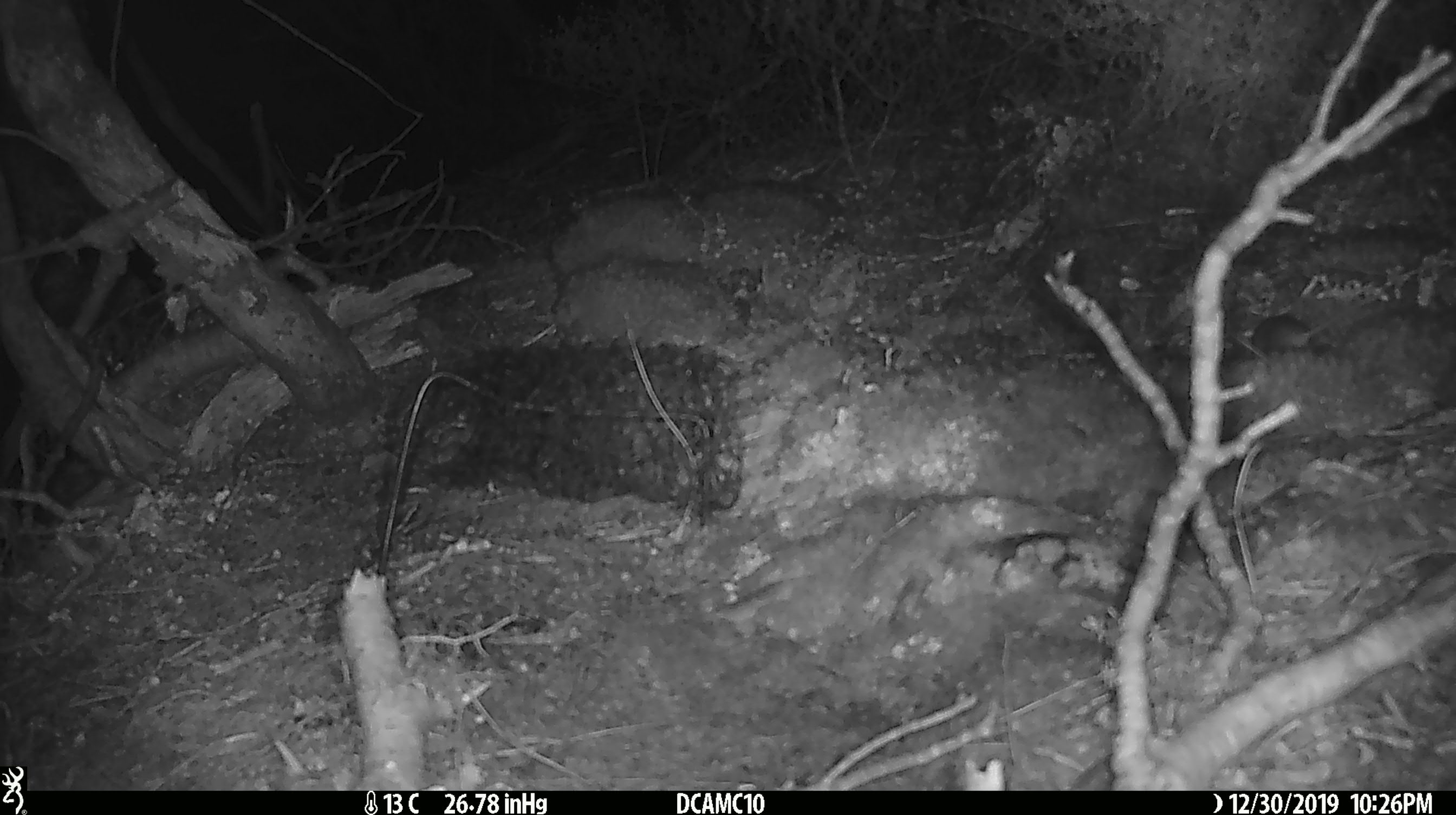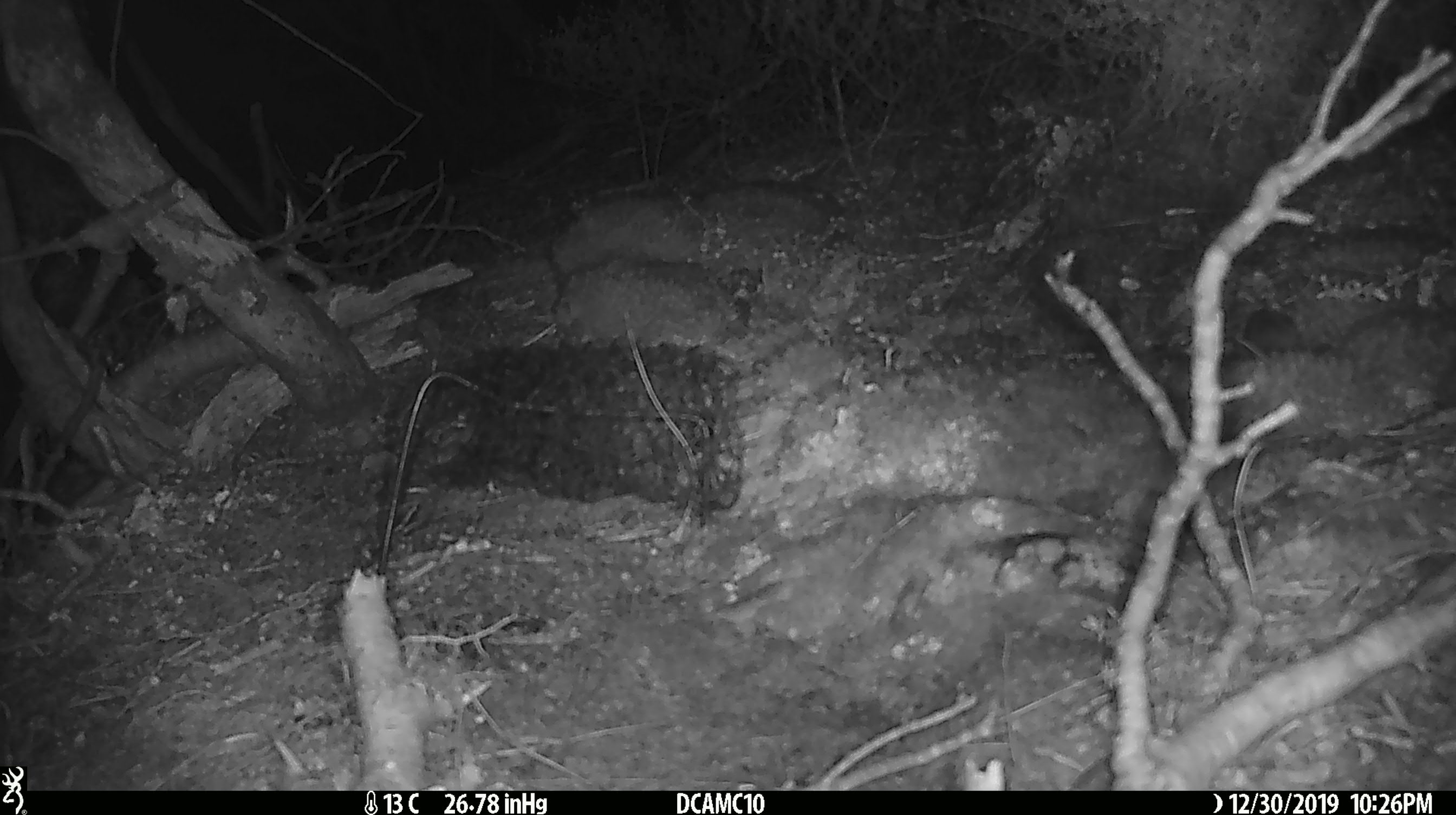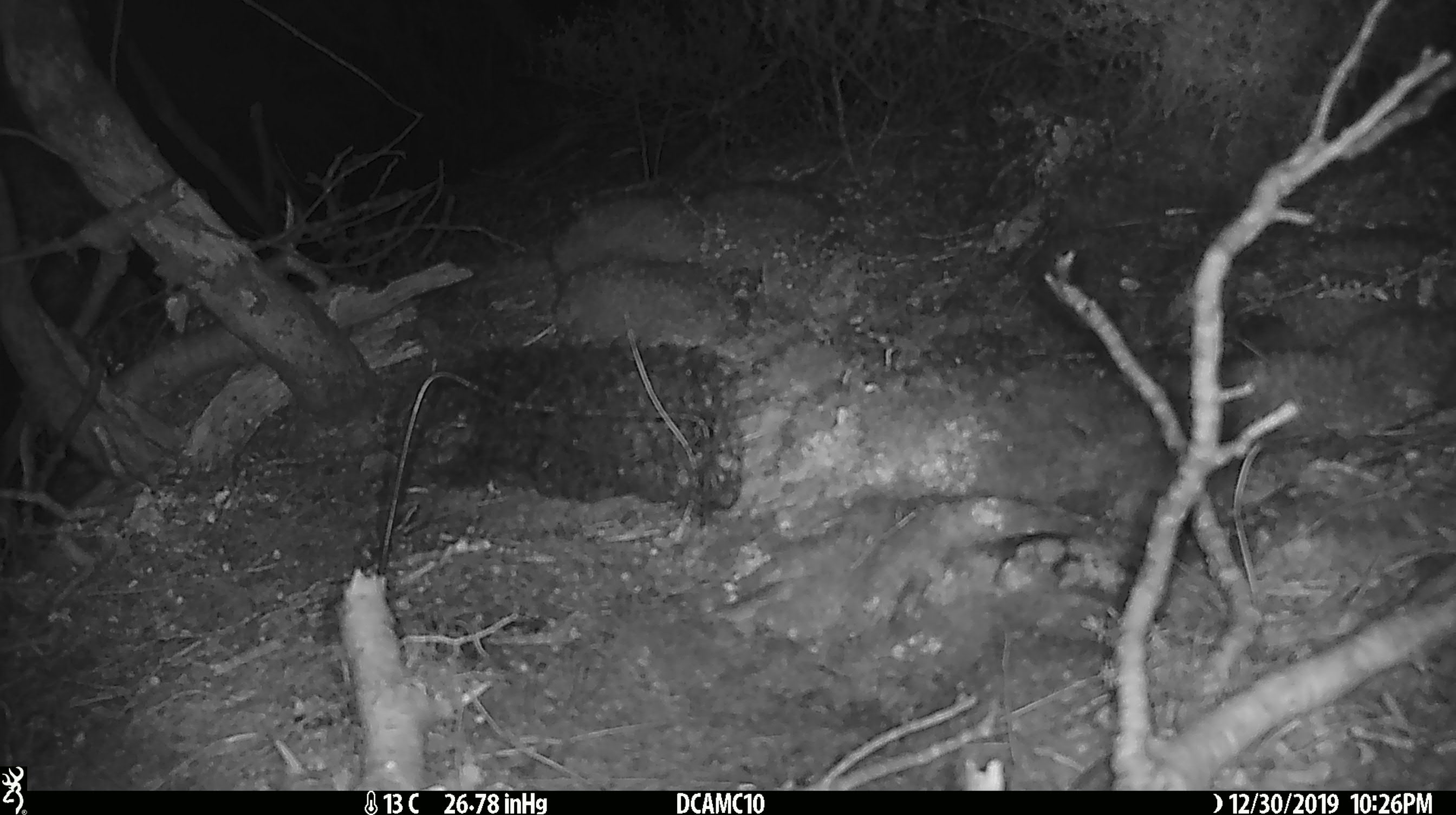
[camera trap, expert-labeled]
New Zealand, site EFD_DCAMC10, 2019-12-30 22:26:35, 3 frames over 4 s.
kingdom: Animalia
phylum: Chordata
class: Mammalia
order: Rodentia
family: Muridae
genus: Mus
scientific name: Mus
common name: mouse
Mouse (Mus).